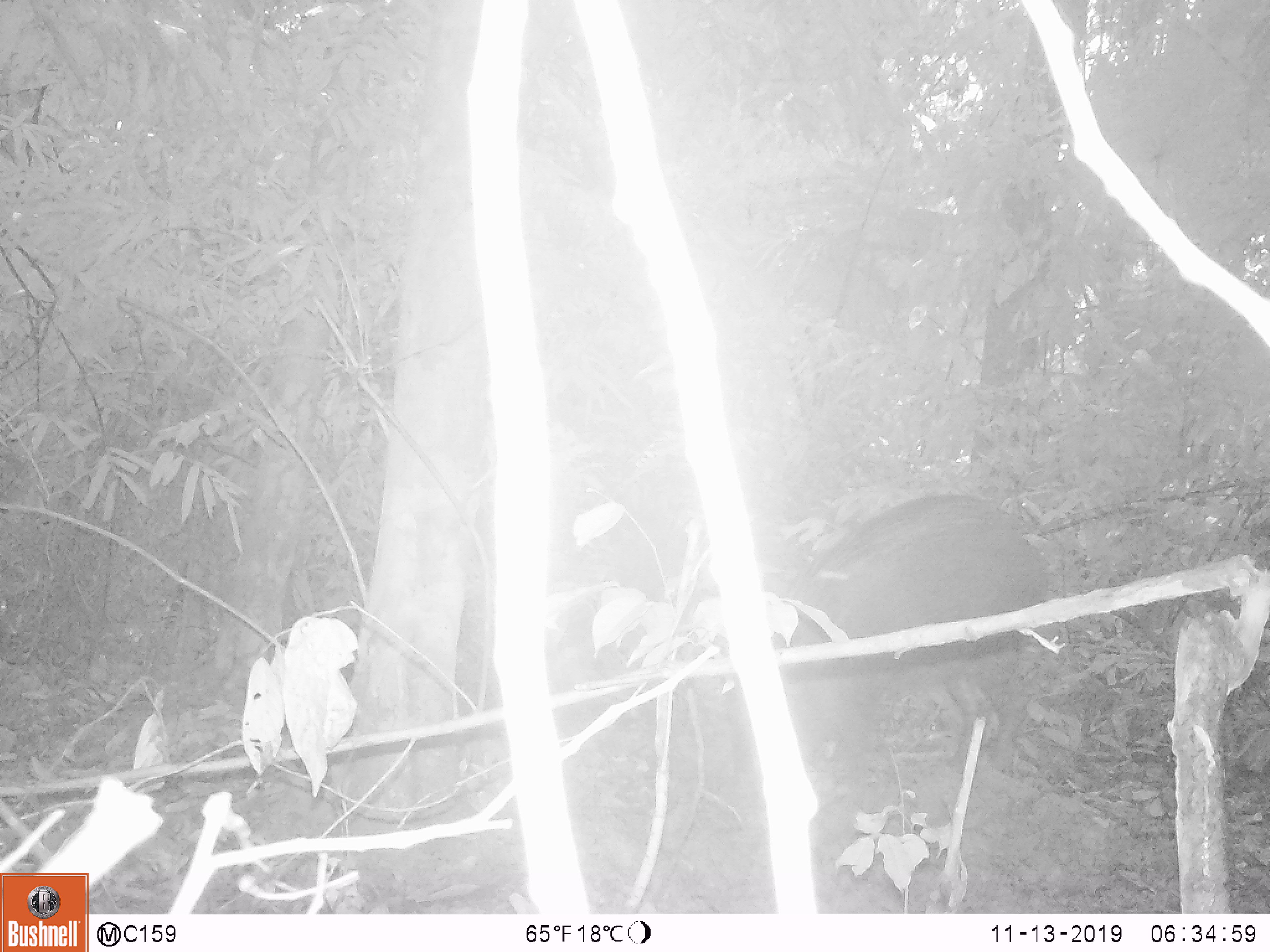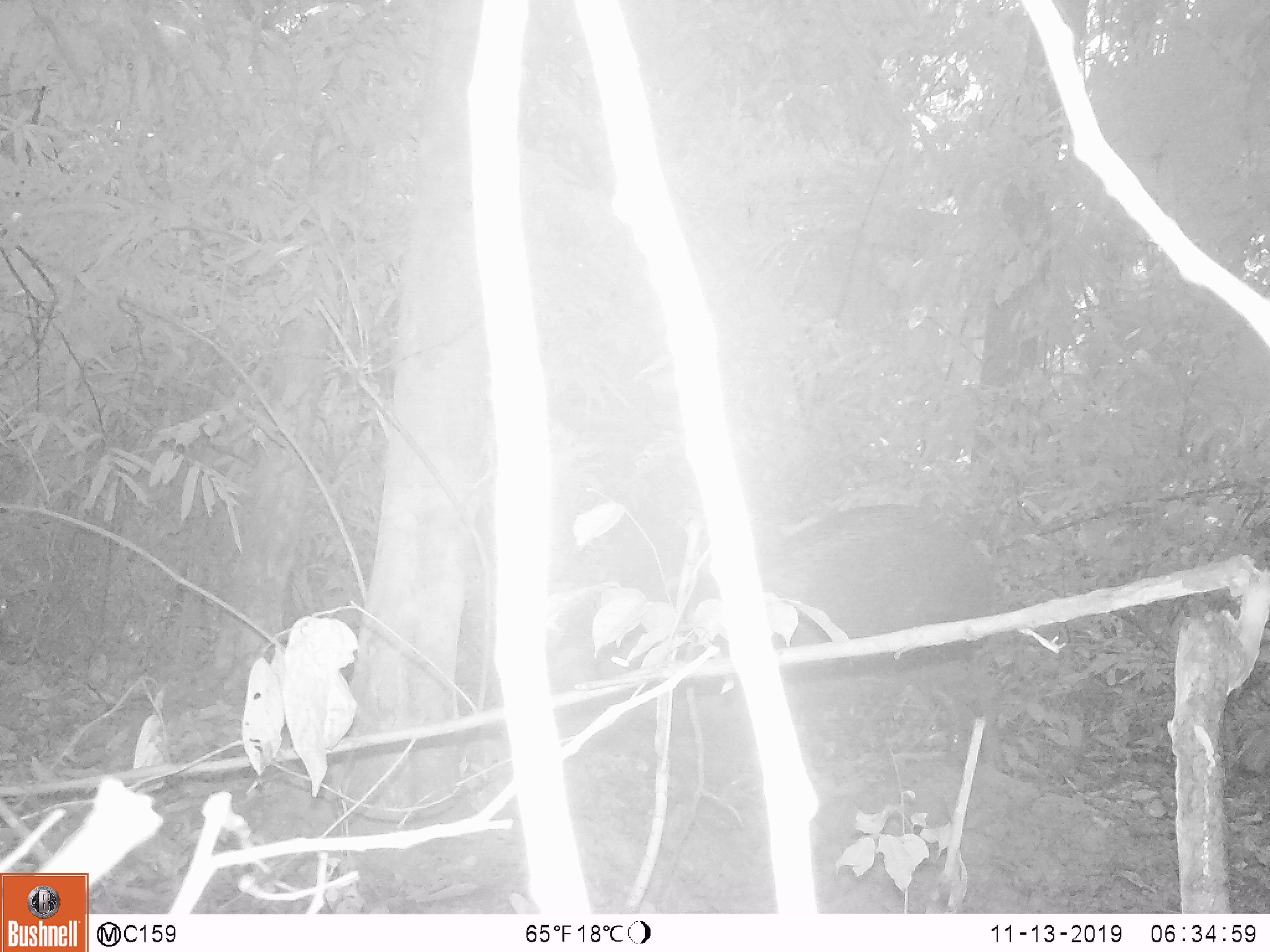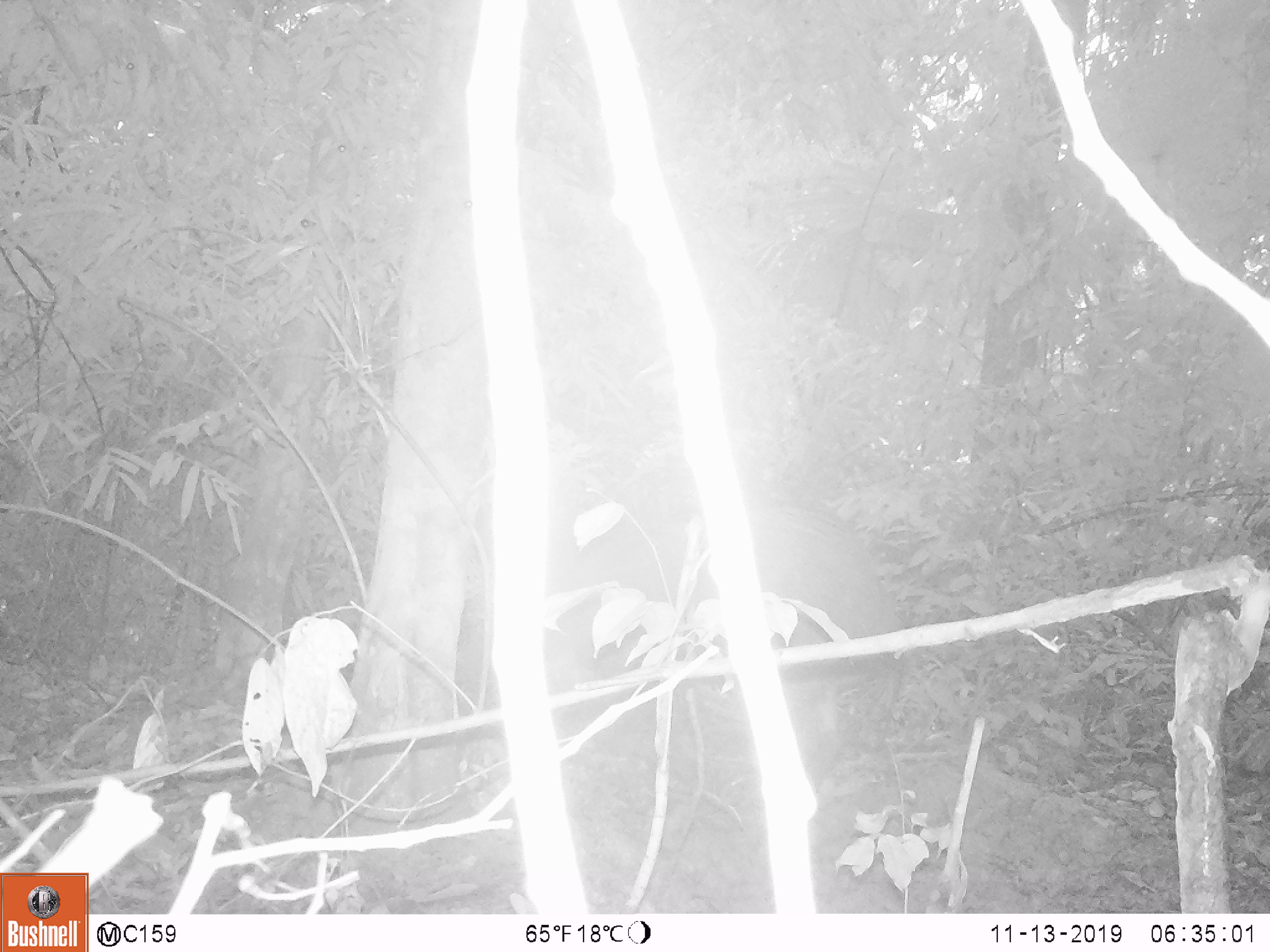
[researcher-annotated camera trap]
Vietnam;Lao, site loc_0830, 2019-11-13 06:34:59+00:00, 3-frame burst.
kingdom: Animalia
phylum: Chordata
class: Mammalia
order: Artiodactyla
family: Suidae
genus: Sus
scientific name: Sus scrofa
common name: eurasian wild pig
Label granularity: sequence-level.